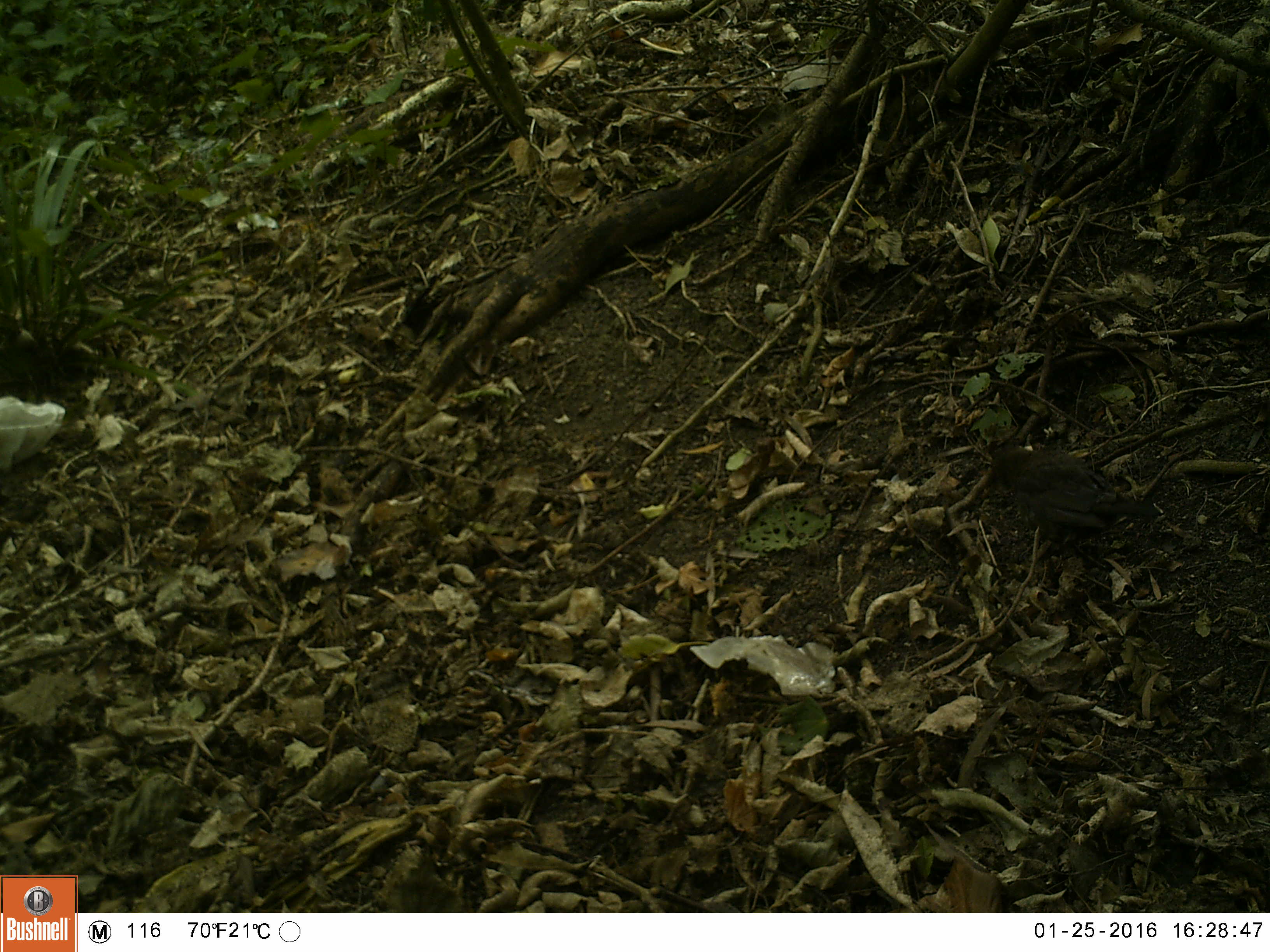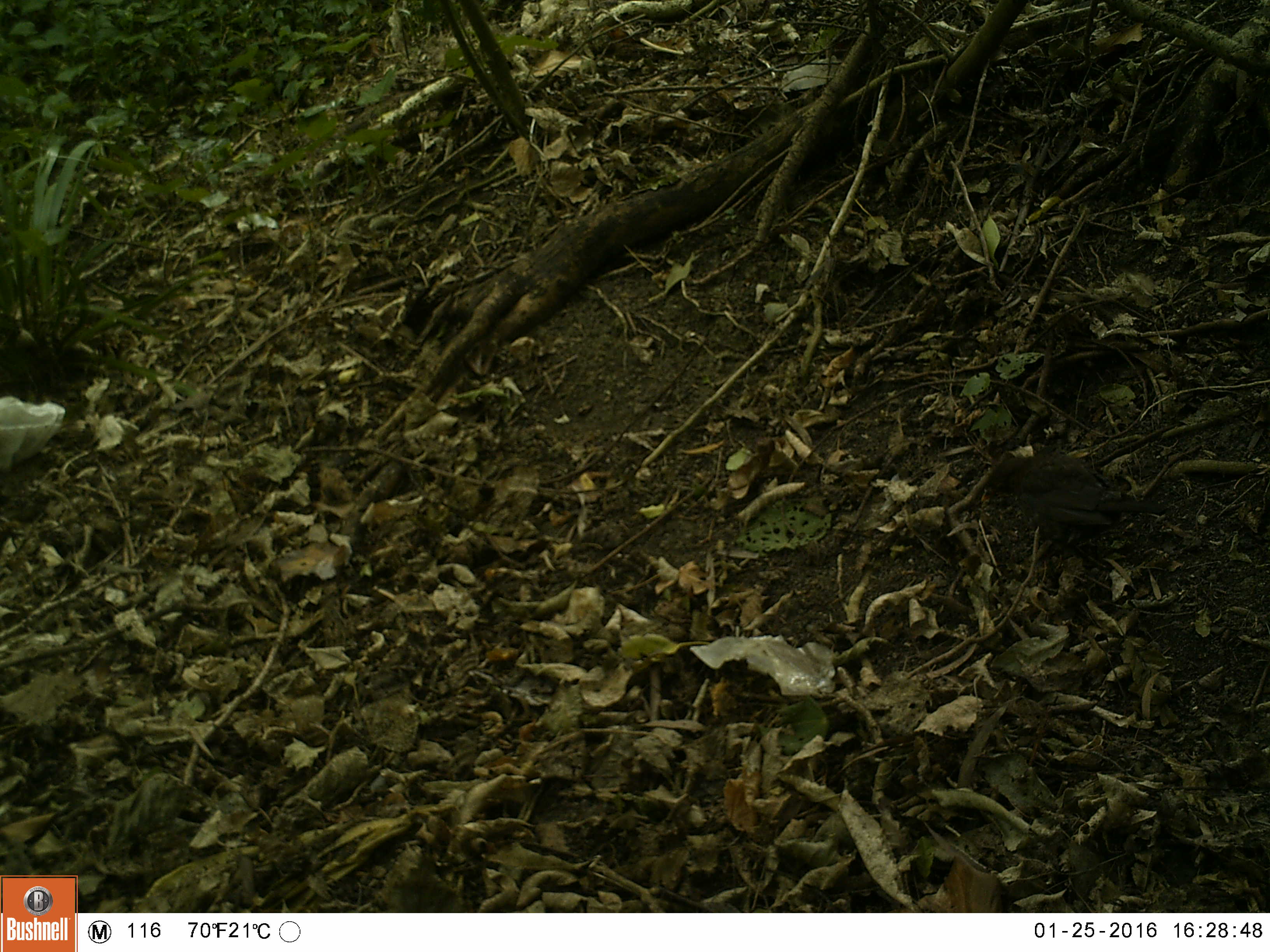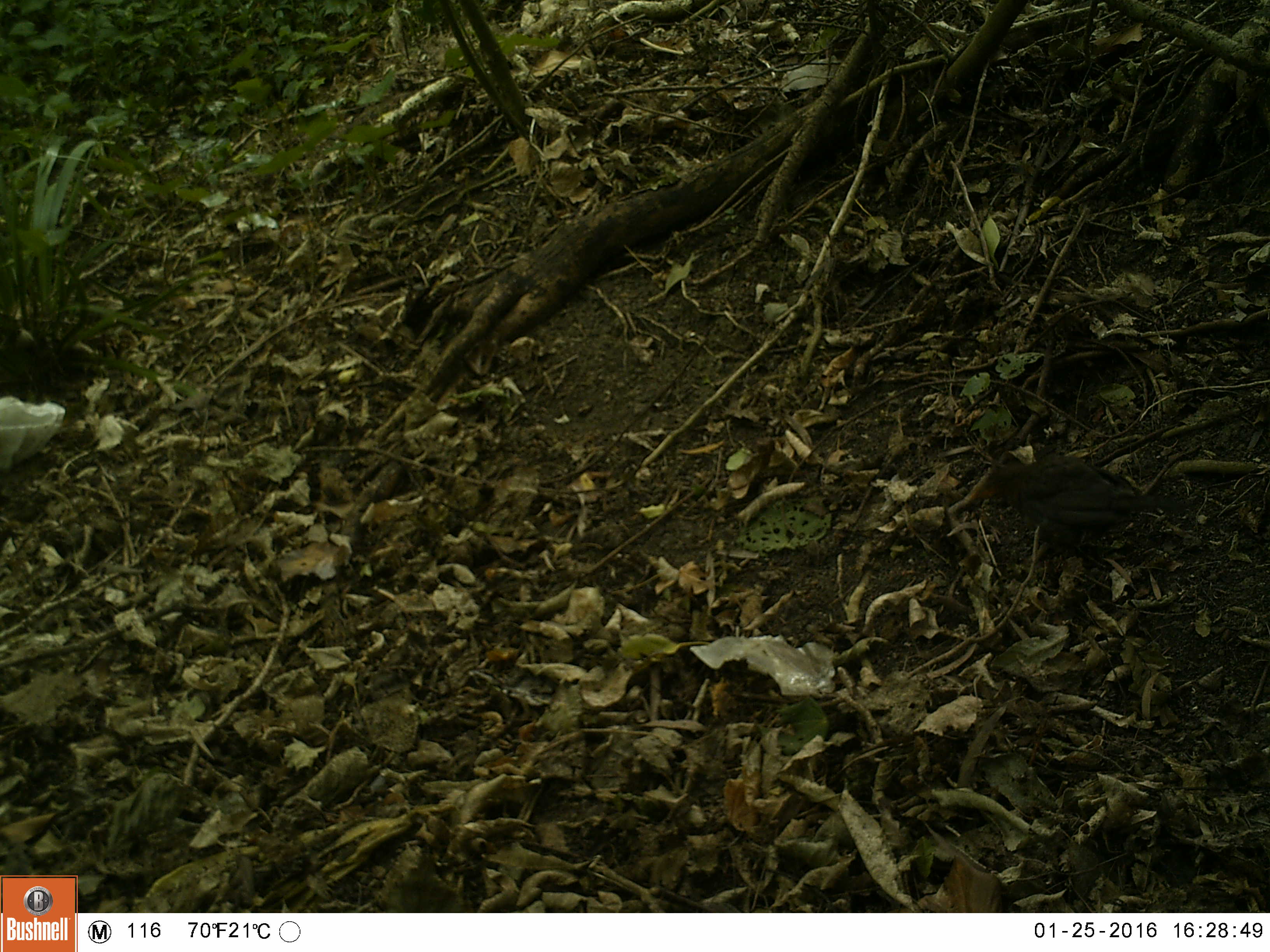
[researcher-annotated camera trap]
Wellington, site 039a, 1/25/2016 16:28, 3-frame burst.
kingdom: Animalia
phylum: Chordata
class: Aves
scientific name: Aves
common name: bird